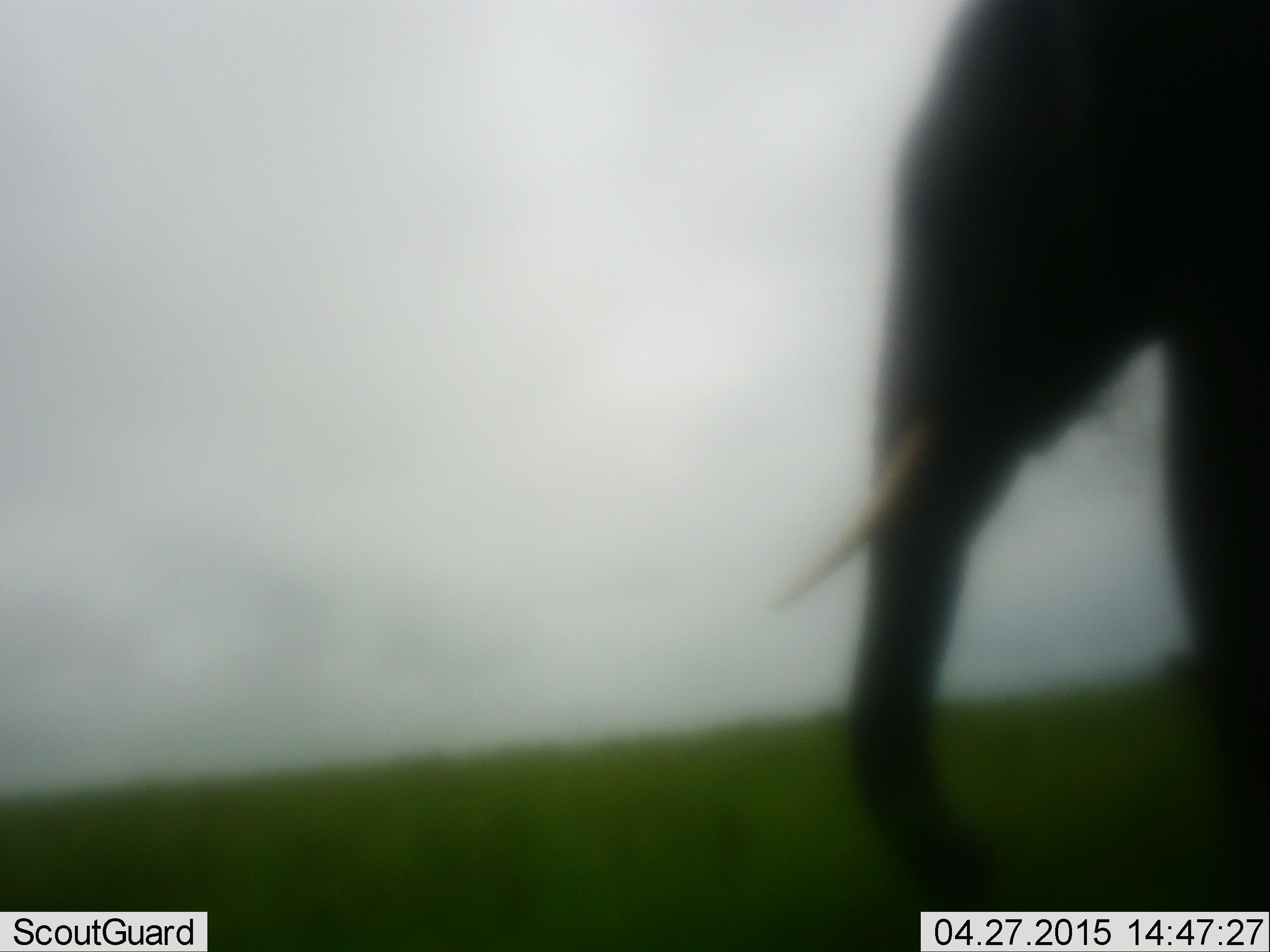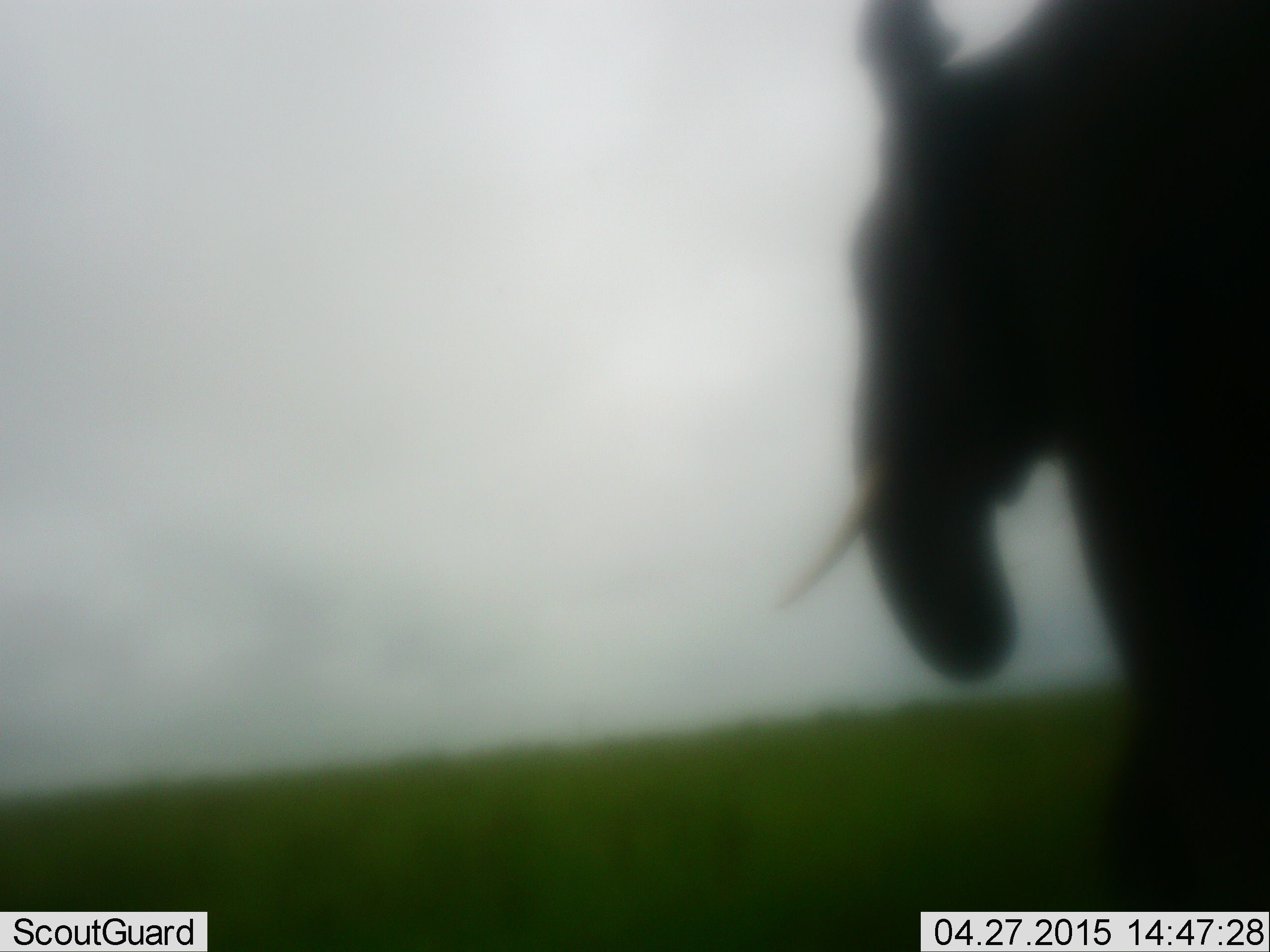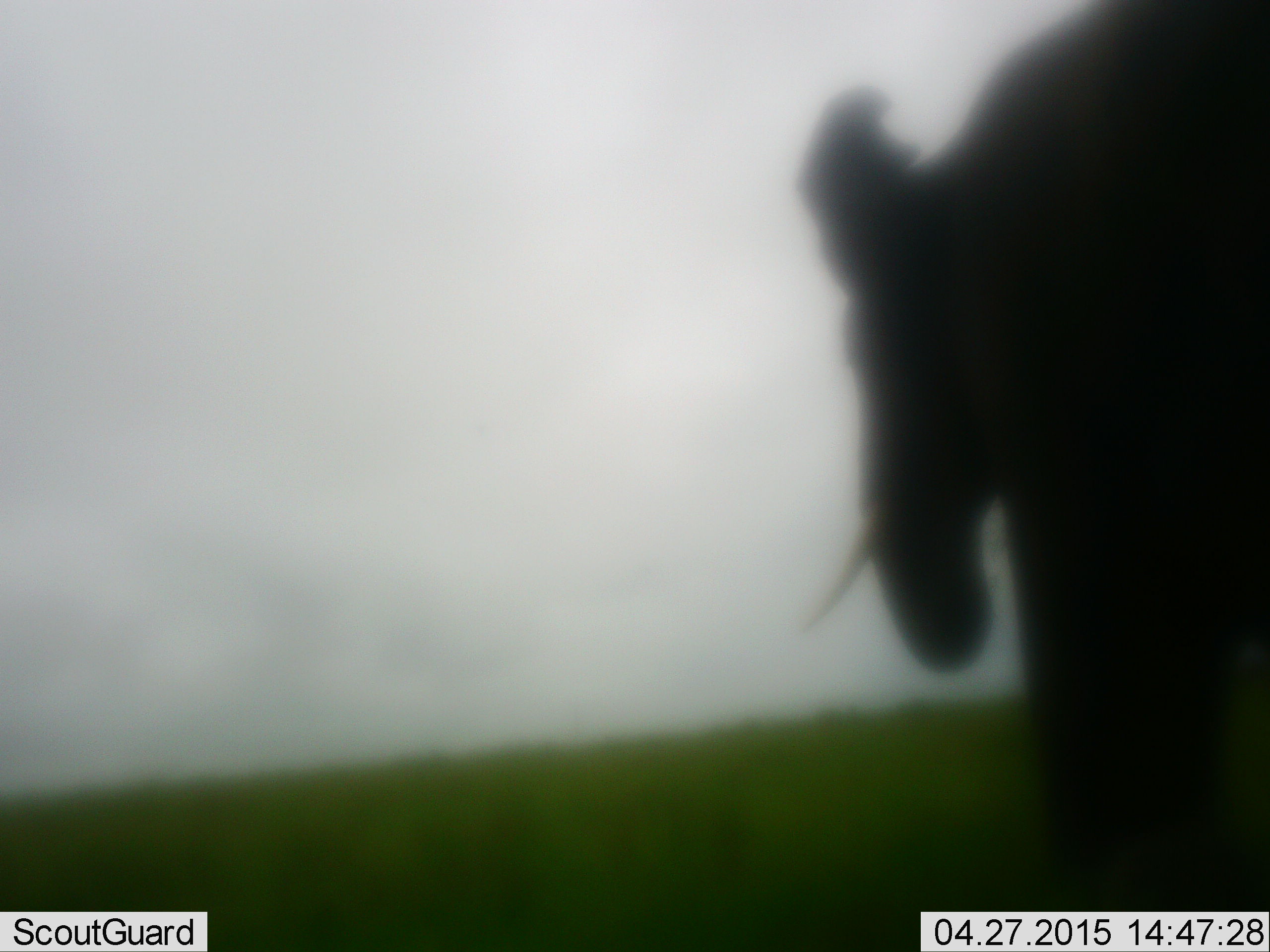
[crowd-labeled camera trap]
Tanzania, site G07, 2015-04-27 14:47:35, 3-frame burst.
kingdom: Animalia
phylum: Chordata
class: Mammalia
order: Proboscidea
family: Elephantidae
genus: Loxodonta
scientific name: Loxodonta africana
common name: african bush elephant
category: elephant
Elephant (african bush elephant) (Loxodonta africana), count 1. Behavior (volunteer vote fractions): standing 70%, resting 0%, moving 20%, interacting 0%. Young present (vote fraction): 0%. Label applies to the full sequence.